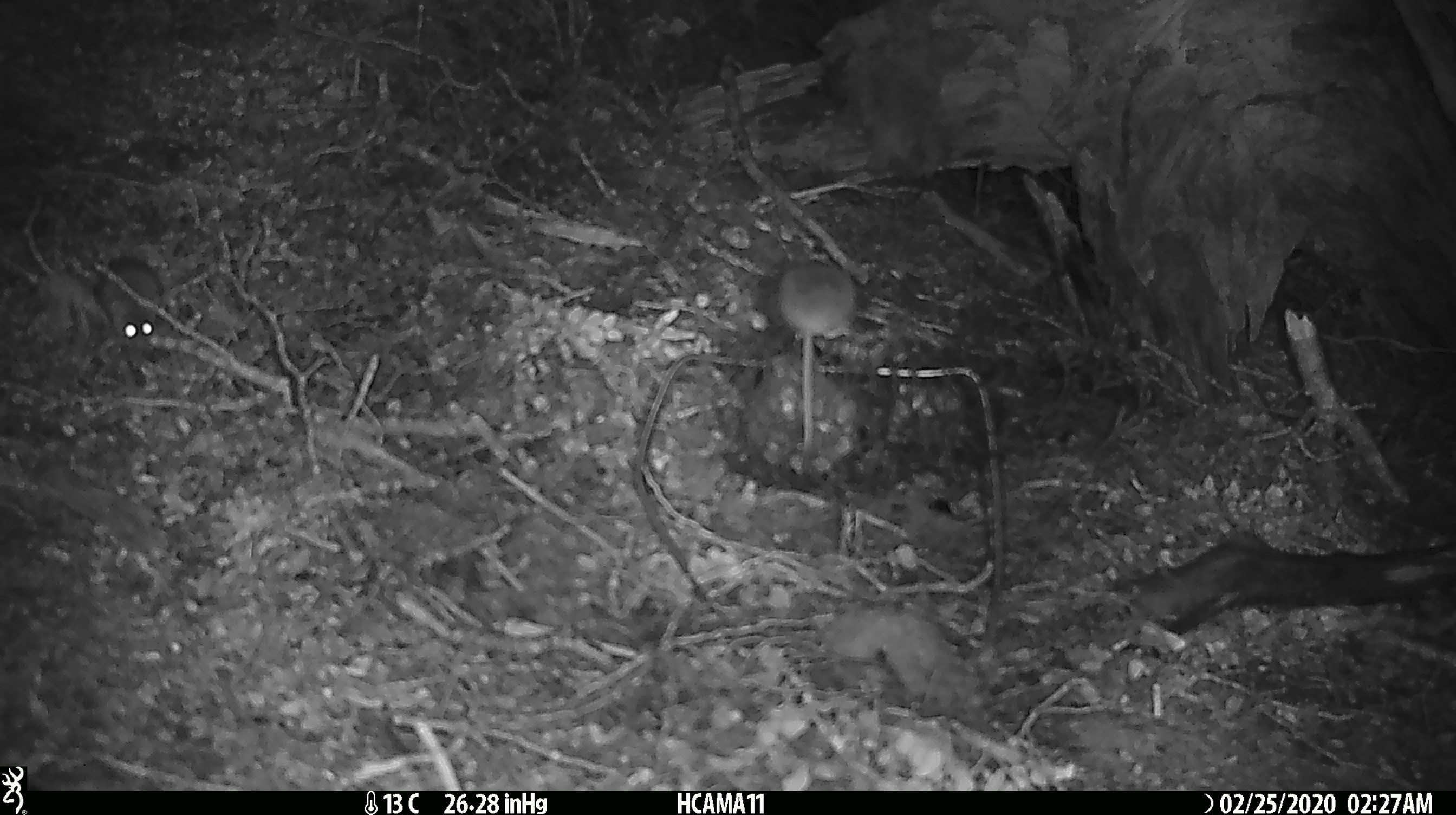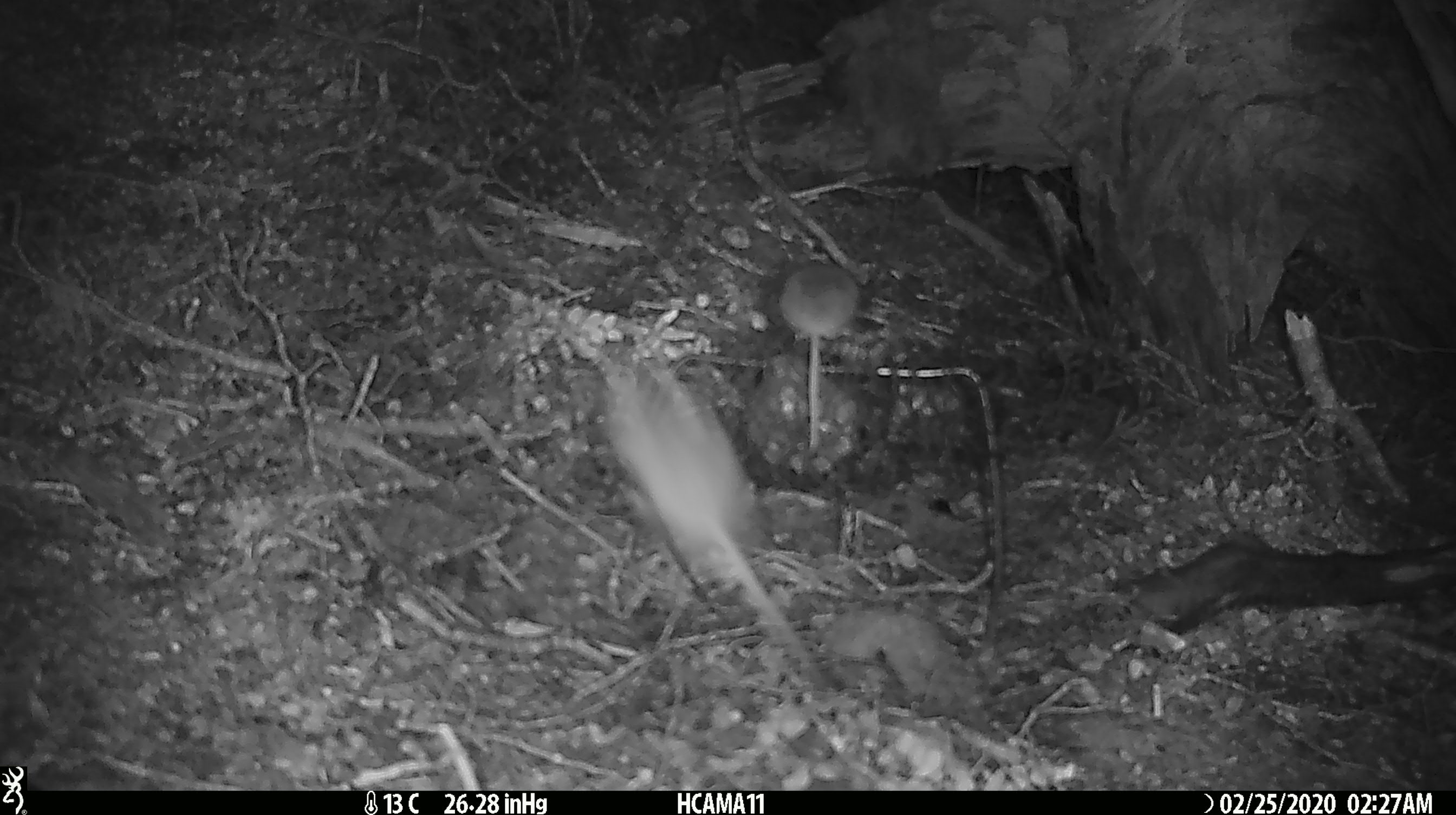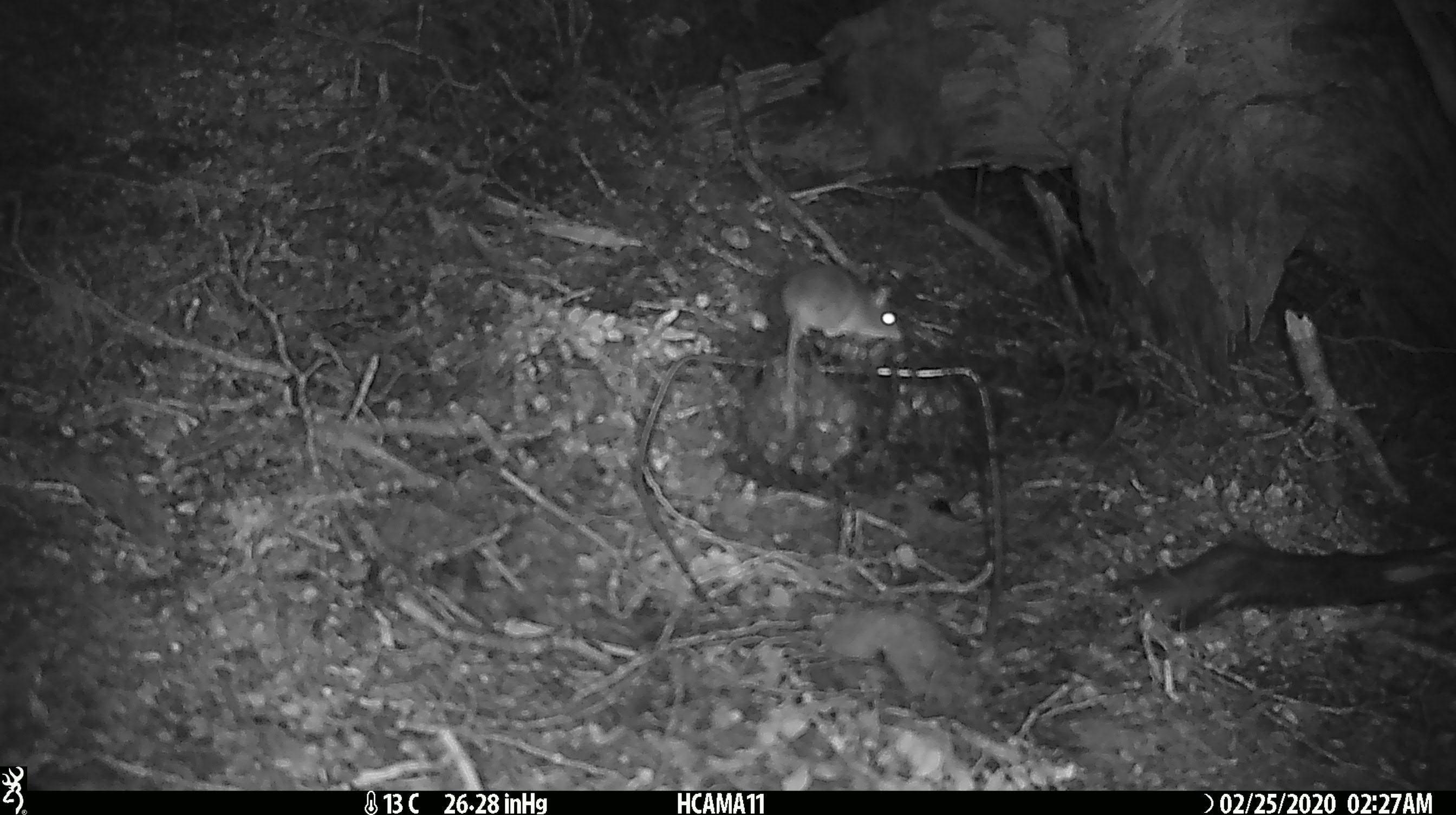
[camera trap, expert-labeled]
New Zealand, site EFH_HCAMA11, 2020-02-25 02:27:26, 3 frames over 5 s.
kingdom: Animalia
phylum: Chordata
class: Mammalia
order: Rodentia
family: Muridae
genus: Mus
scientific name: Mus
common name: mouse